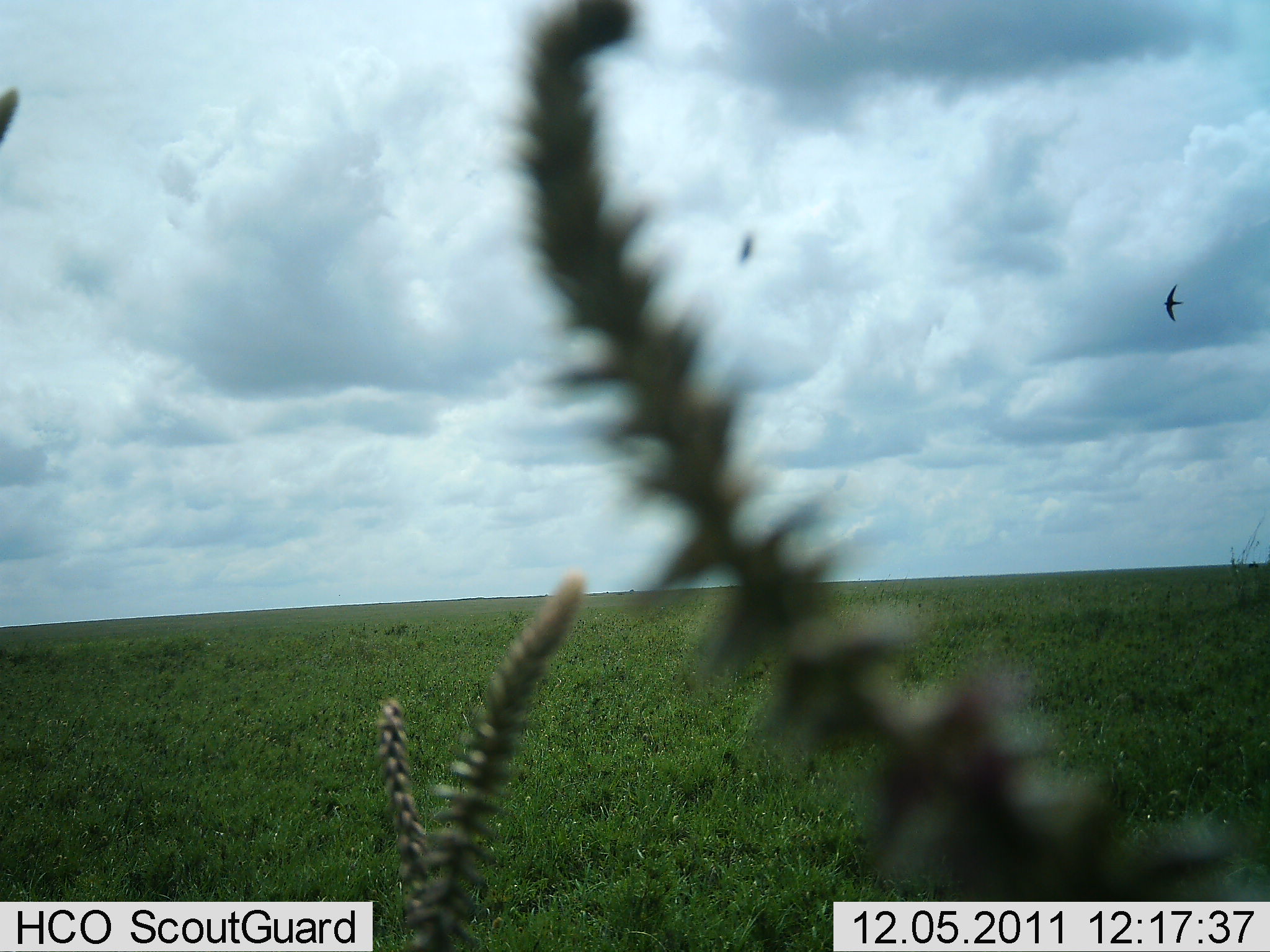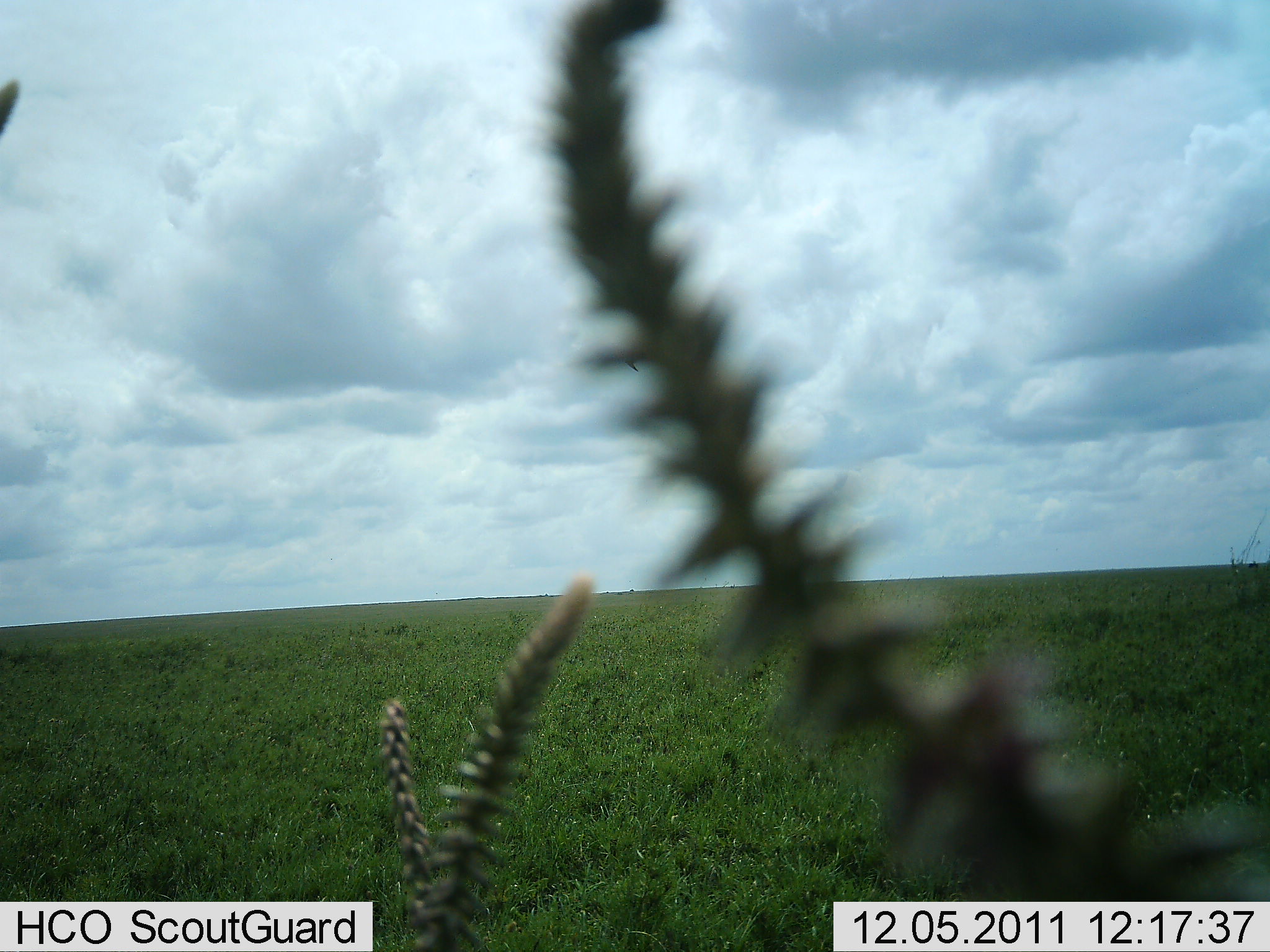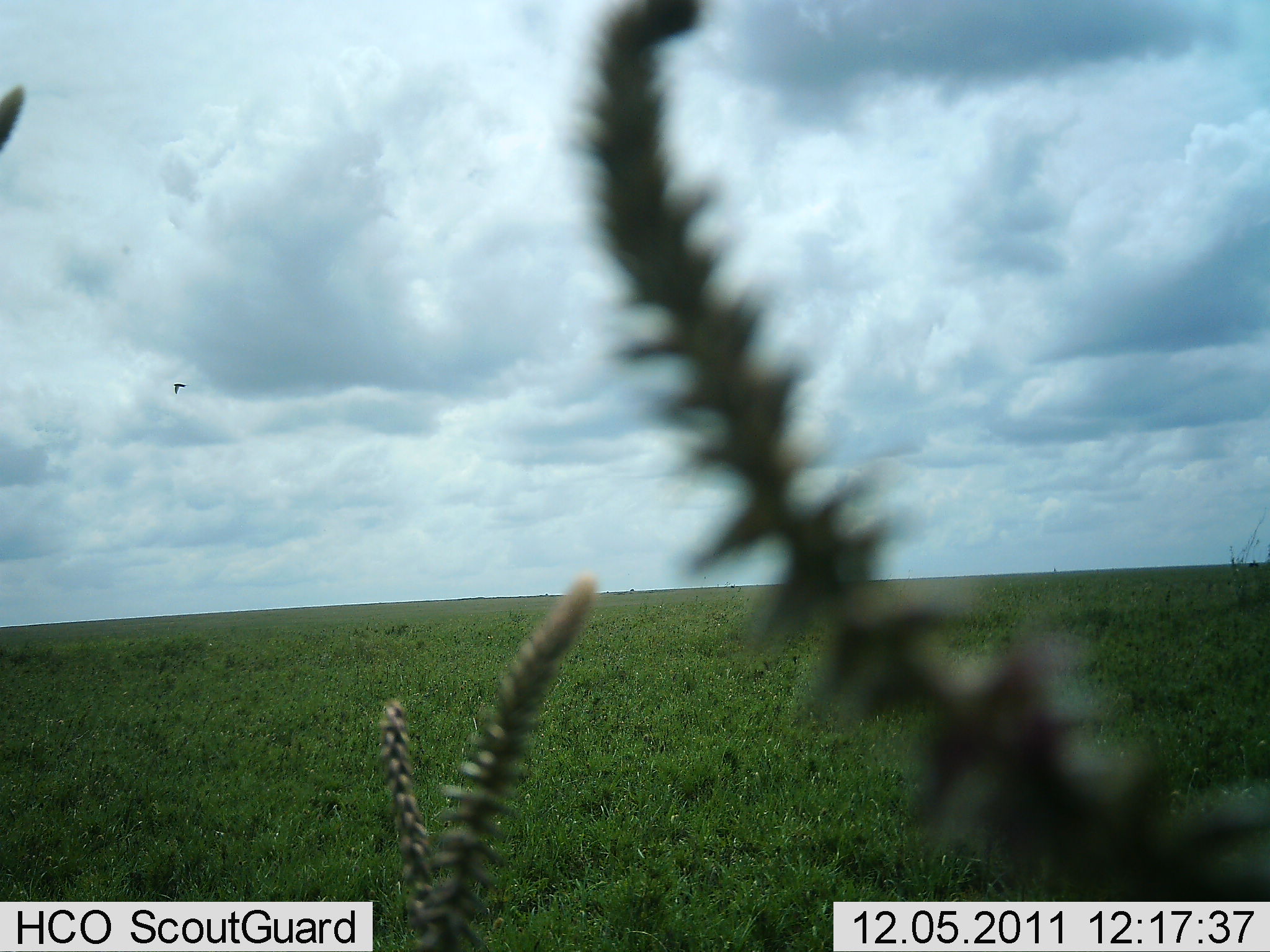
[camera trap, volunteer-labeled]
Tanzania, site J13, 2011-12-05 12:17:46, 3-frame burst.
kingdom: Animalia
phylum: Chordata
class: Aves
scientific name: Aves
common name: bird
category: otherbird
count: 2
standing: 0%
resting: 0%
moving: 100%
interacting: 0%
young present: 0%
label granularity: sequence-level